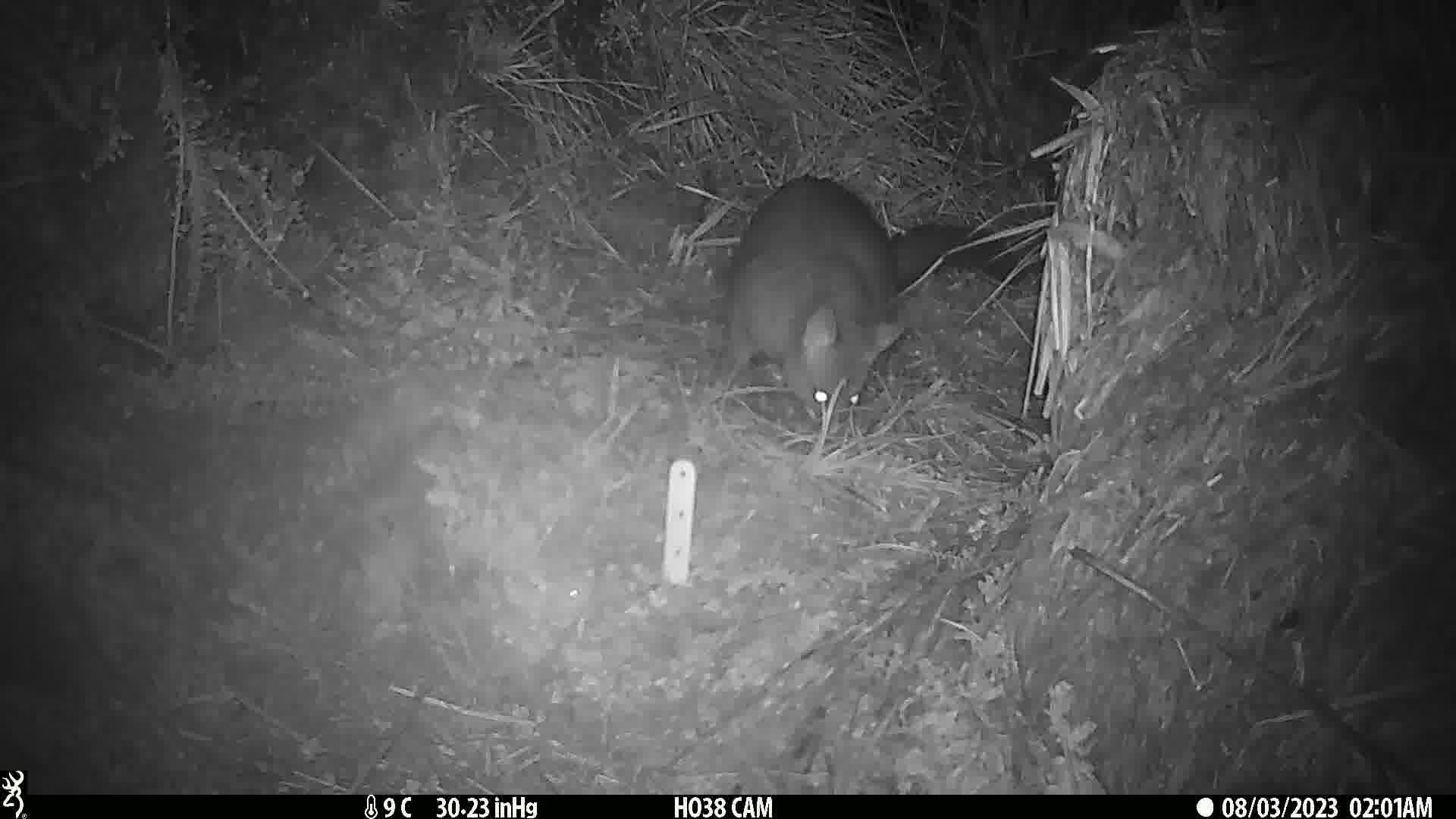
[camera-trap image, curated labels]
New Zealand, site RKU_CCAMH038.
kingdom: Animalia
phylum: Chordata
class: Mammalia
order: Diprotodontia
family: Phalangeridae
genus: Trichosurus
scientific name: Trichosurus vulpecula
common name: common brushtail possum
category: possum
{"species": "possum (common brushtail possum) (Trichosurus vulpecula)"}